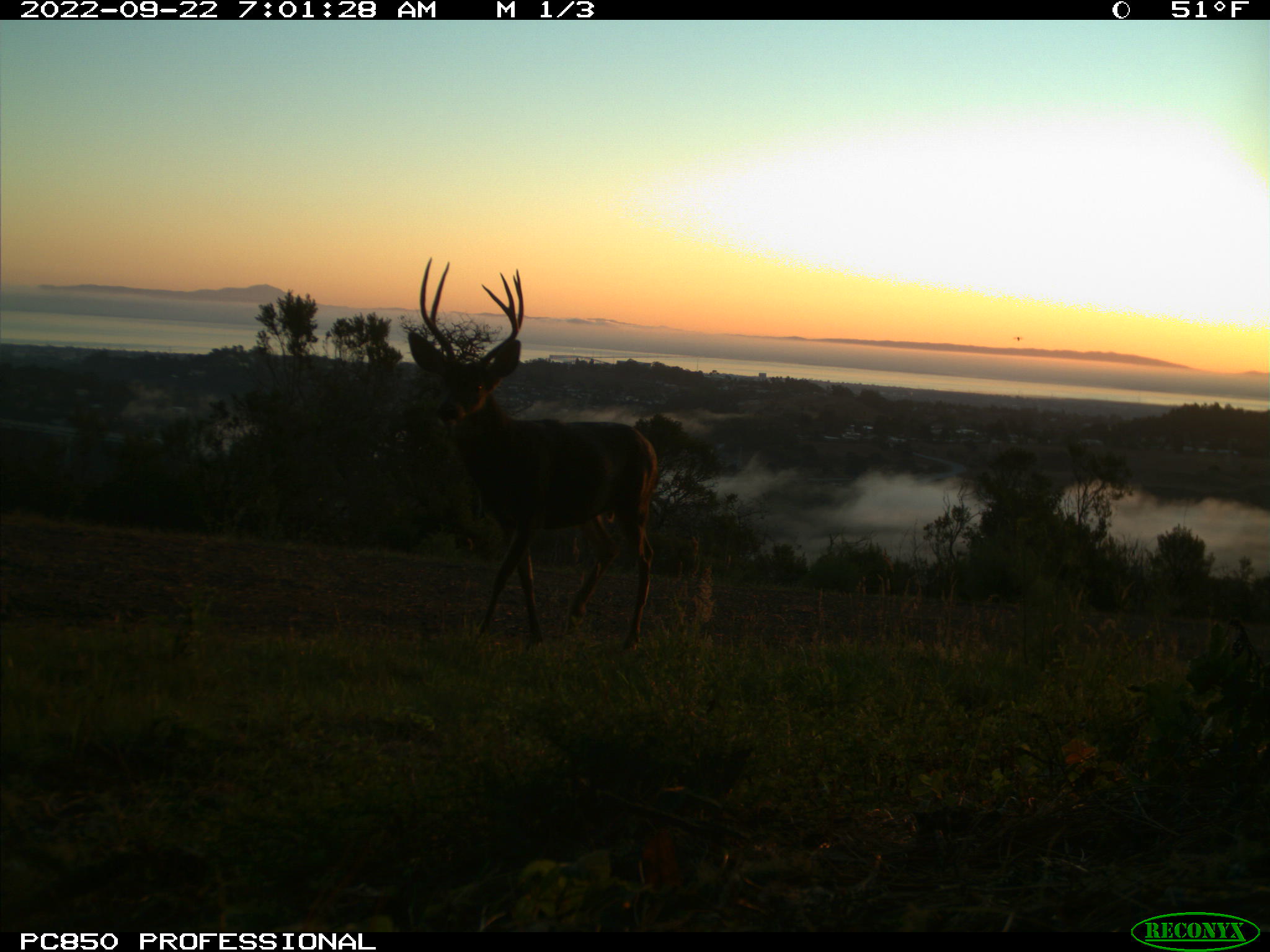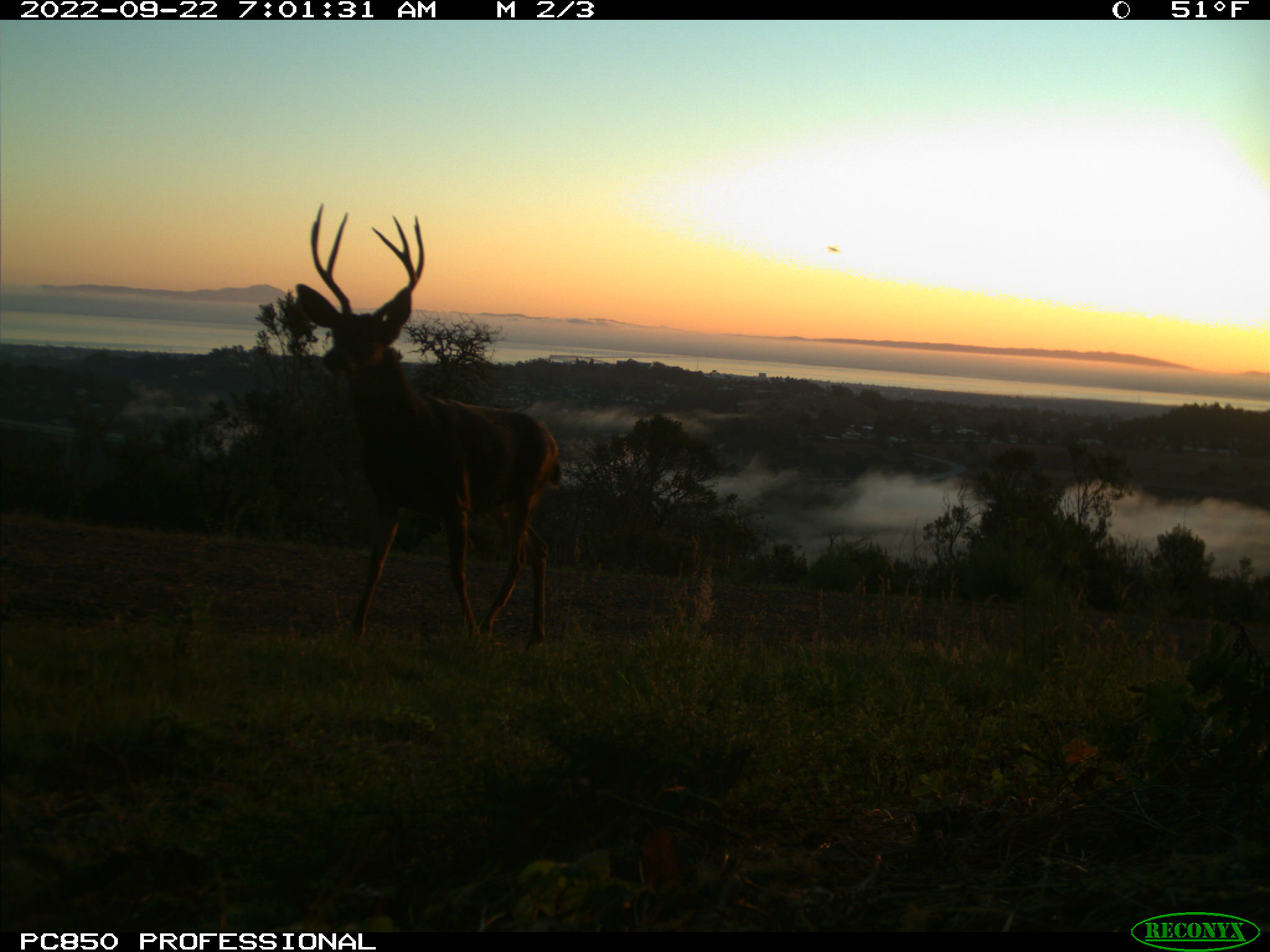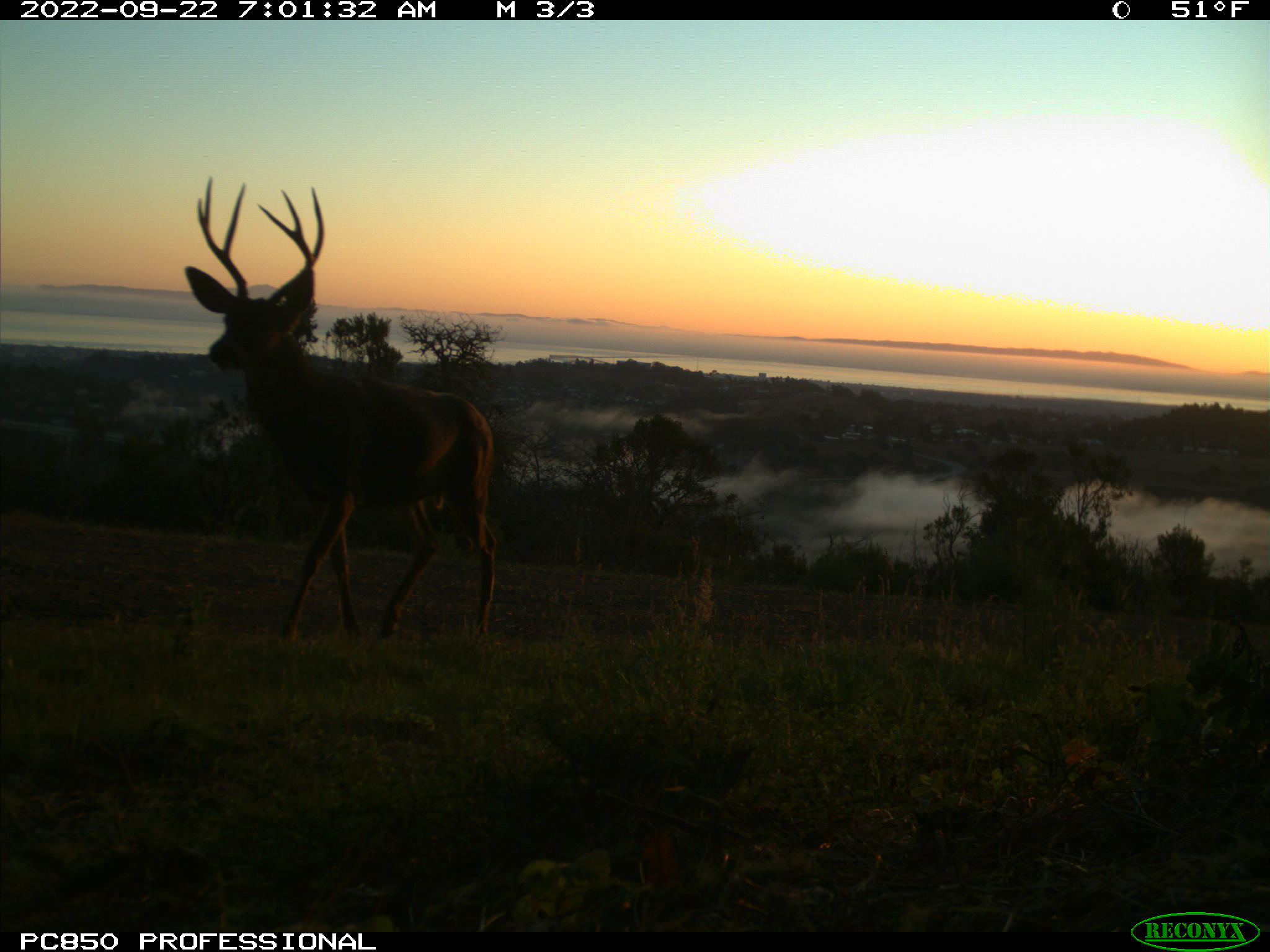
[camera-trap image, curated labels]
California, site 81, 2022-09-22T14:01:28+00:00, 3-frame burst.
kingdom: Animalia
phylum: Chordata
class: Mammalia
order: Artiodactyla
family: Cervidae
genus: Odocoileus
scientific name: Odocoileus hemionus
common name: mule deer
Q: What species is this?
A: Mule deer (Odocoileus hemionus).